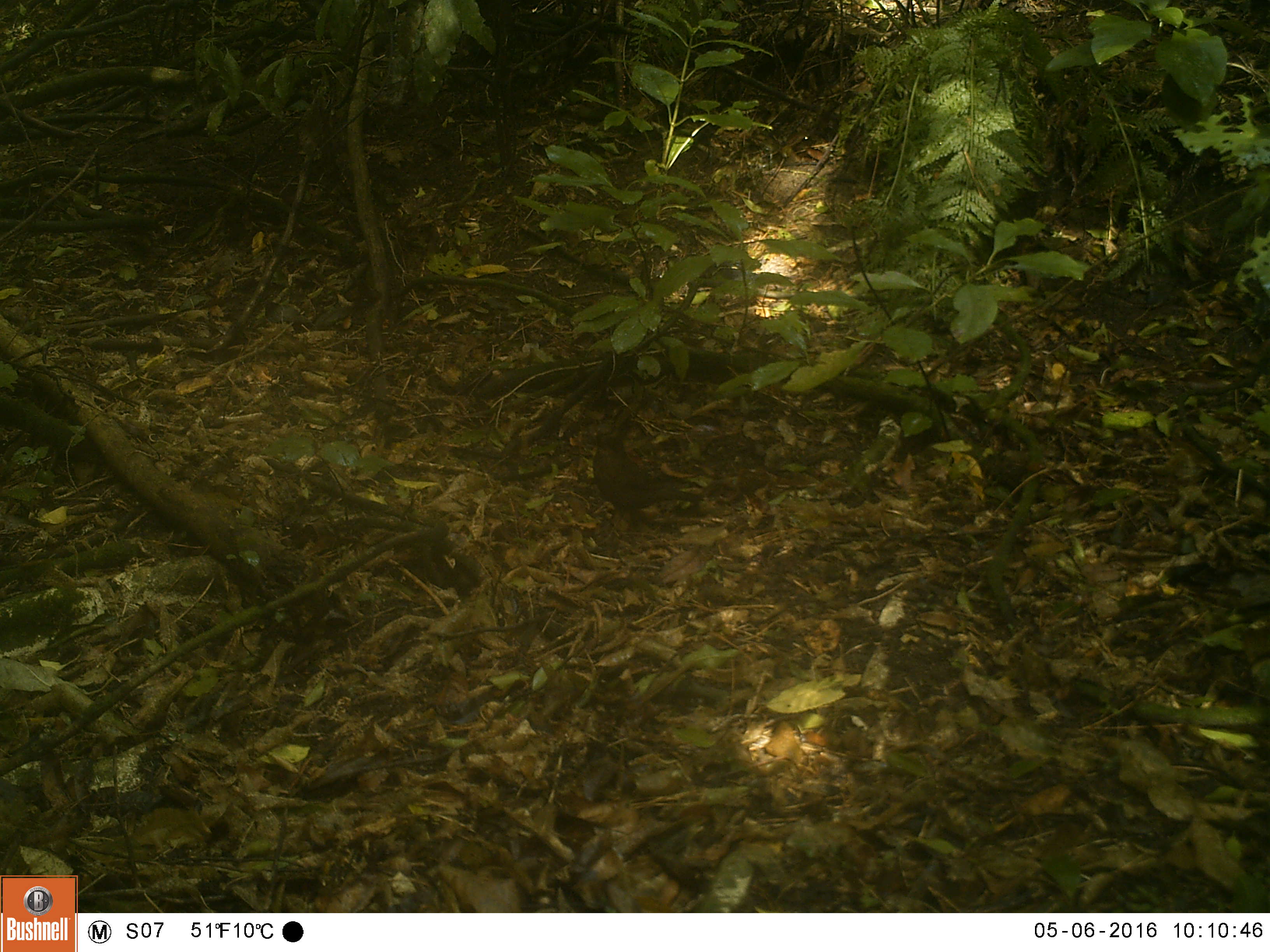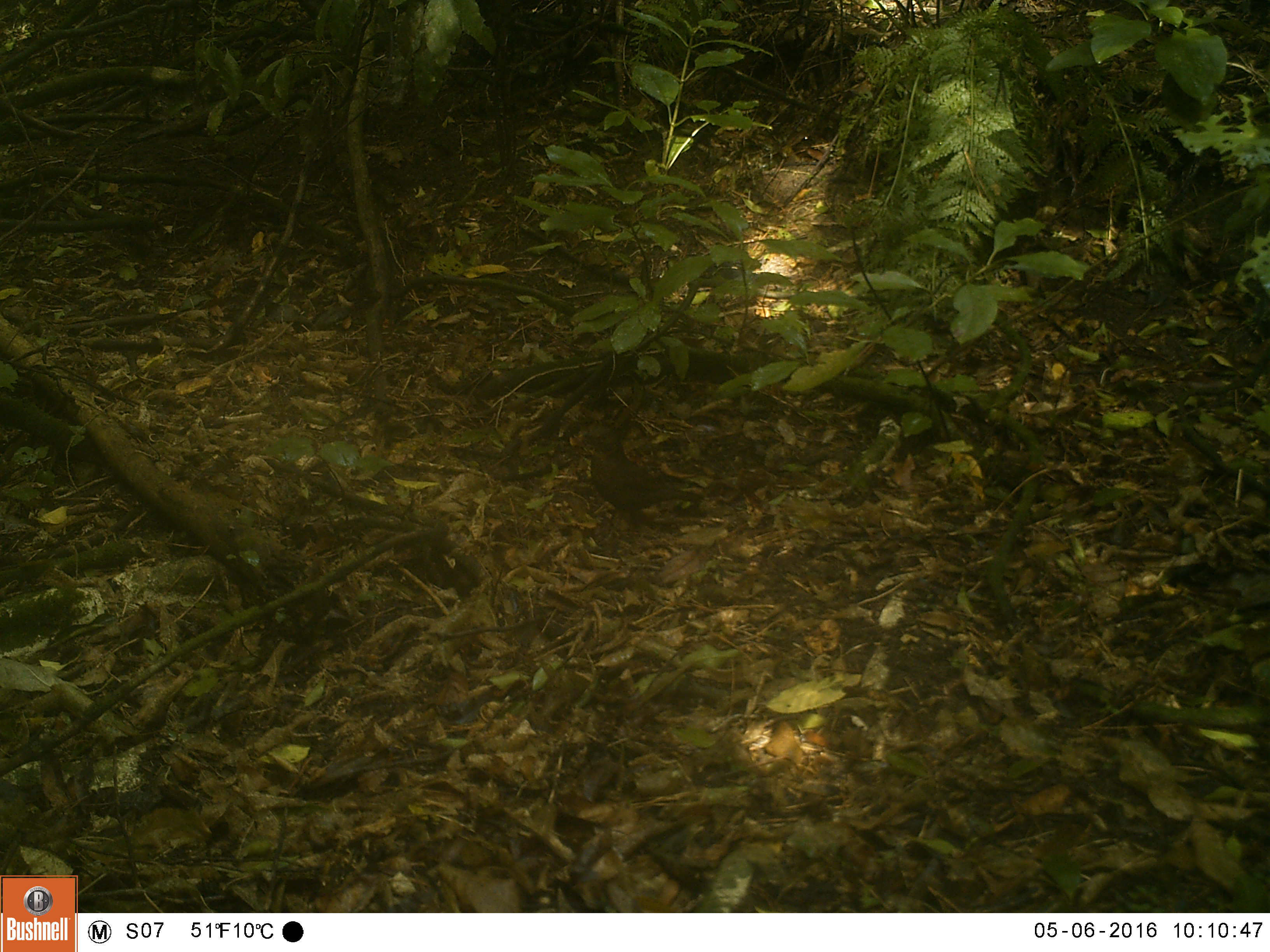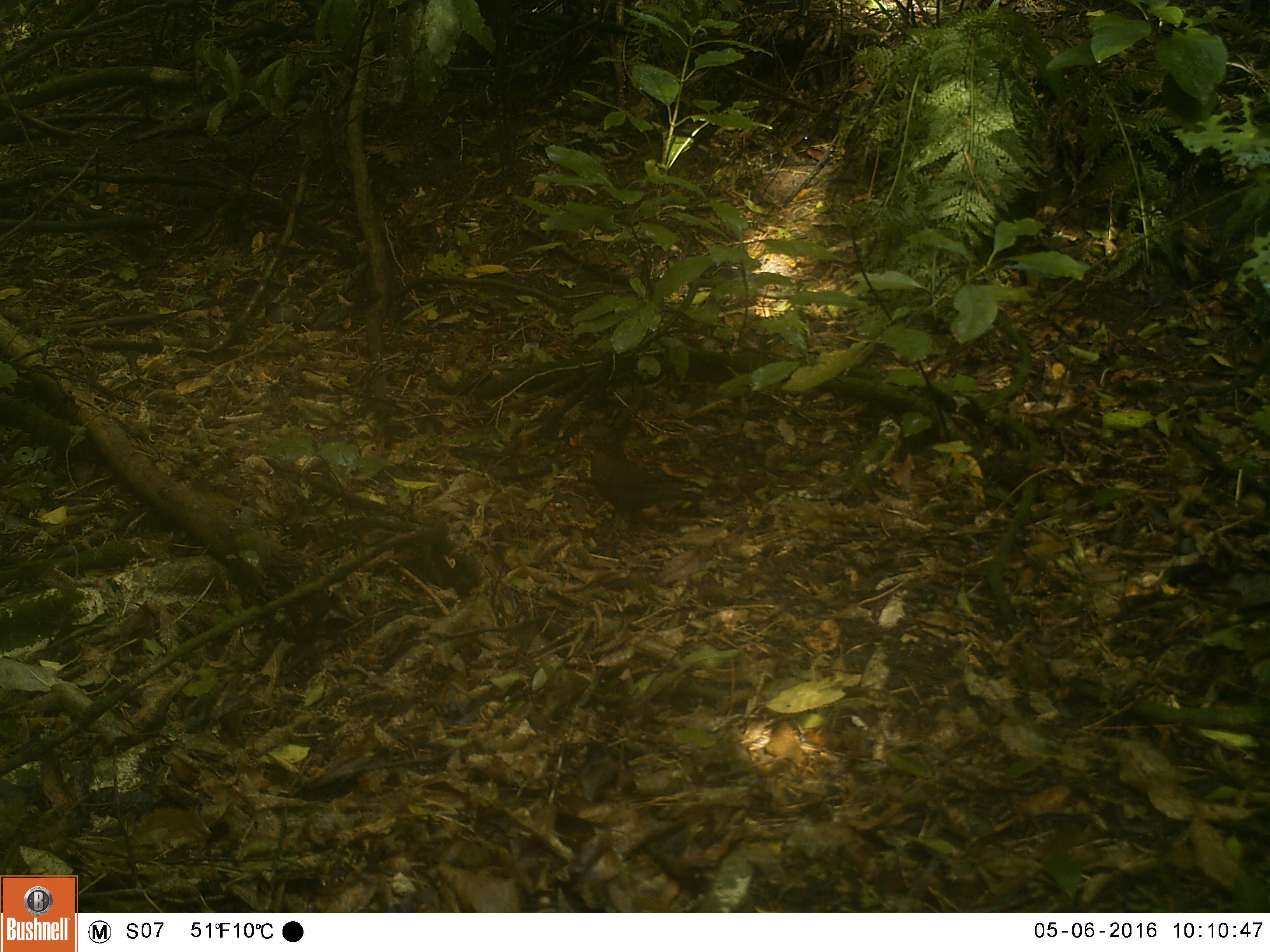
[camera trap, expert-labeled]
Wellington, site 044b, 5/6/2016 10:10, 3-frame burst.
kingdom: Animalia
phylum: Chordata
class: Aves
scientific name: Aves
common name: bird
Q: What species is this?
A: Bird (Aves).